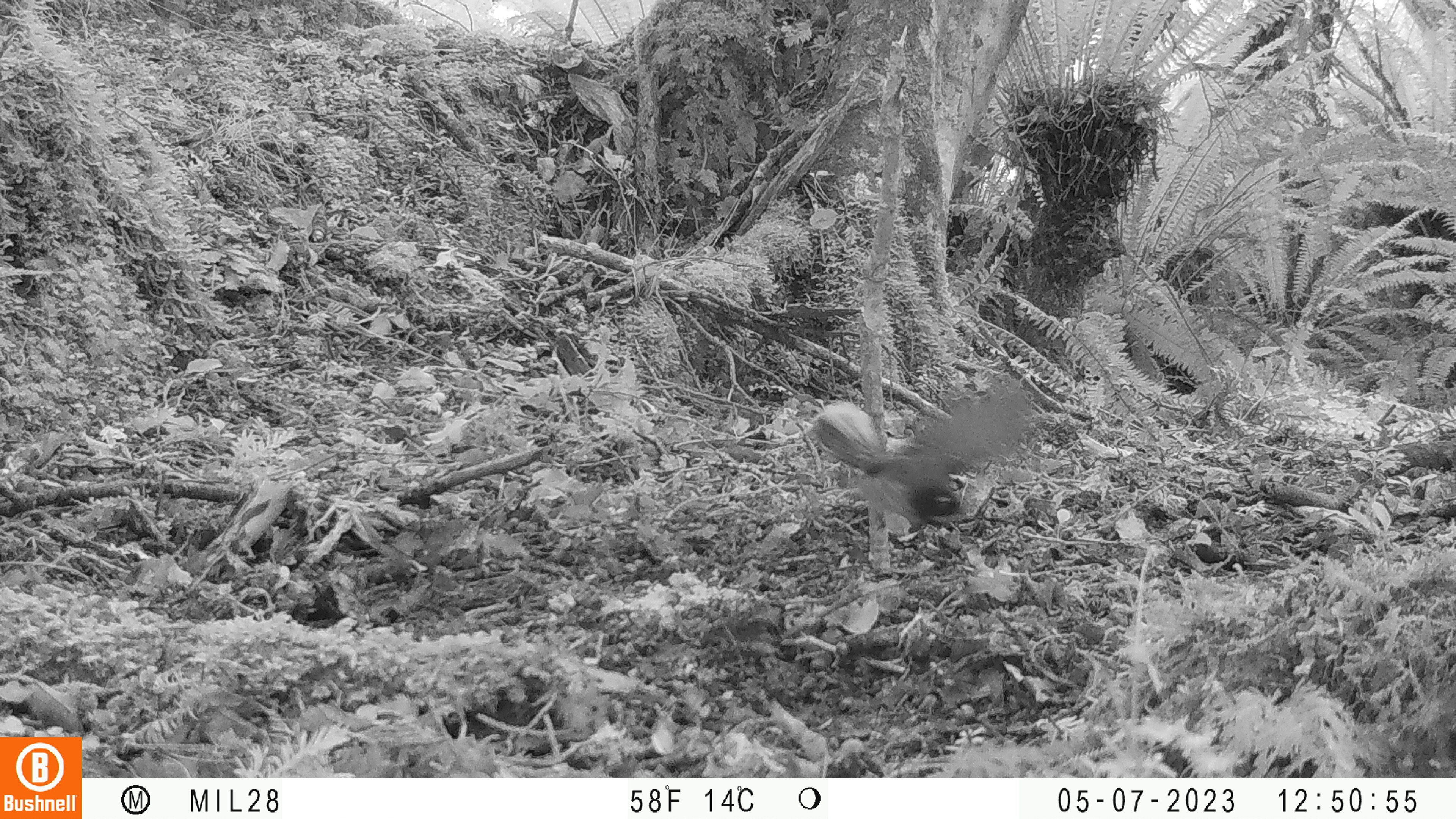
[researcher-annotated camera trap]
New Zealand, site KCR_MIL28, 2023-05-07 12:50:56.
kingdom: Animalia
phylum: Chordata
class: Aves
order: Passeriformes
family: Rhipiduridae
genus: Rhipidura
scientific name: Rhipidura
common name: fantails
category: fantail